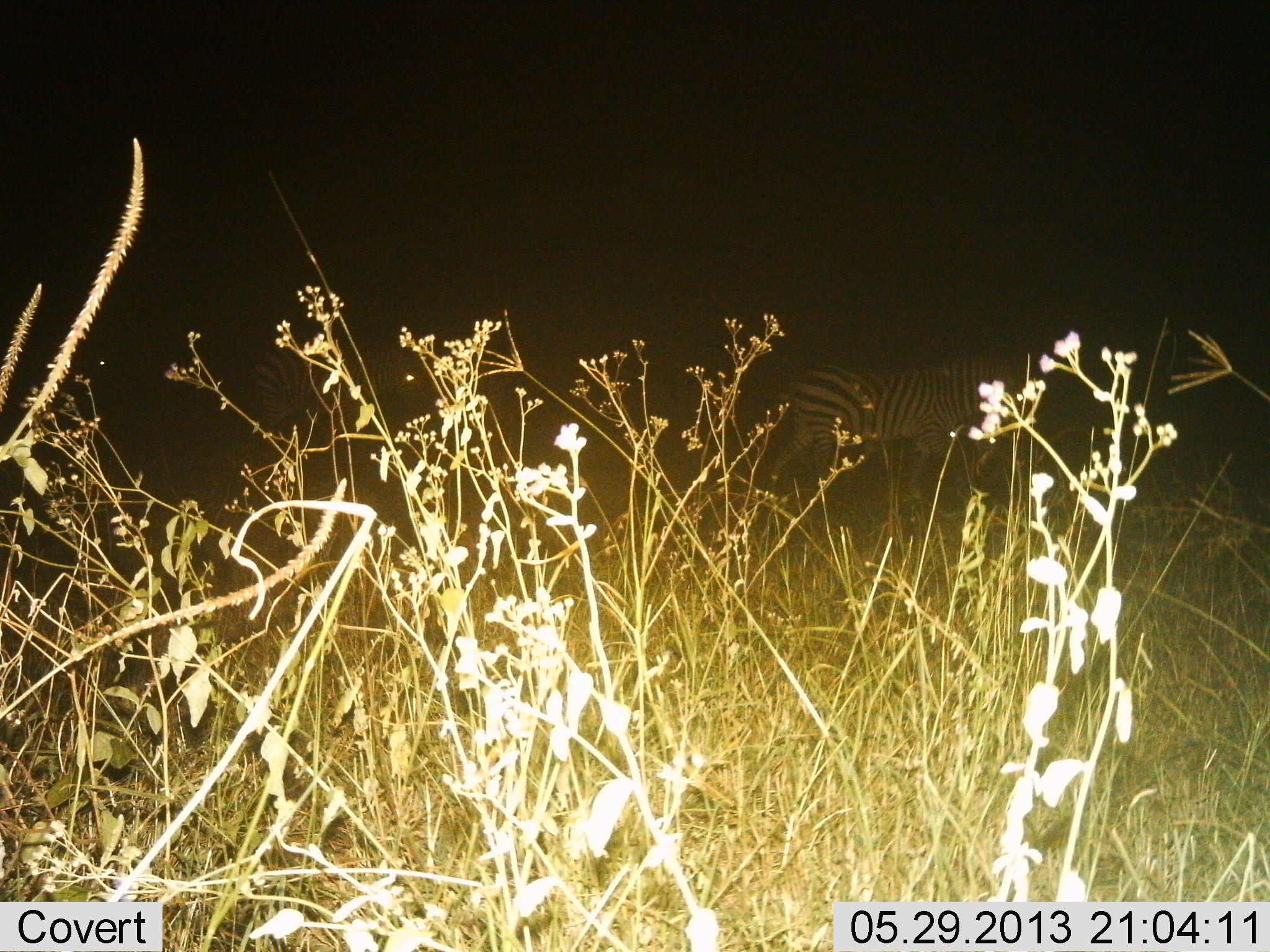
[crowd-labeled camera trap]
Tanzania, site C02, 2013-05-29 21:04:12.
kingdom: Animalia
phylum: Chordata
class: Mammalia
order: Perissodactyla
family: Equidae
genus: Equus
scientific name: Equus quagga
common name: plains zebra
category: zebra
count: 1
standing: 65%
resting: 0%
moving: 35%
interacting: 0%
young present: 0%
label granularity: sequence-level